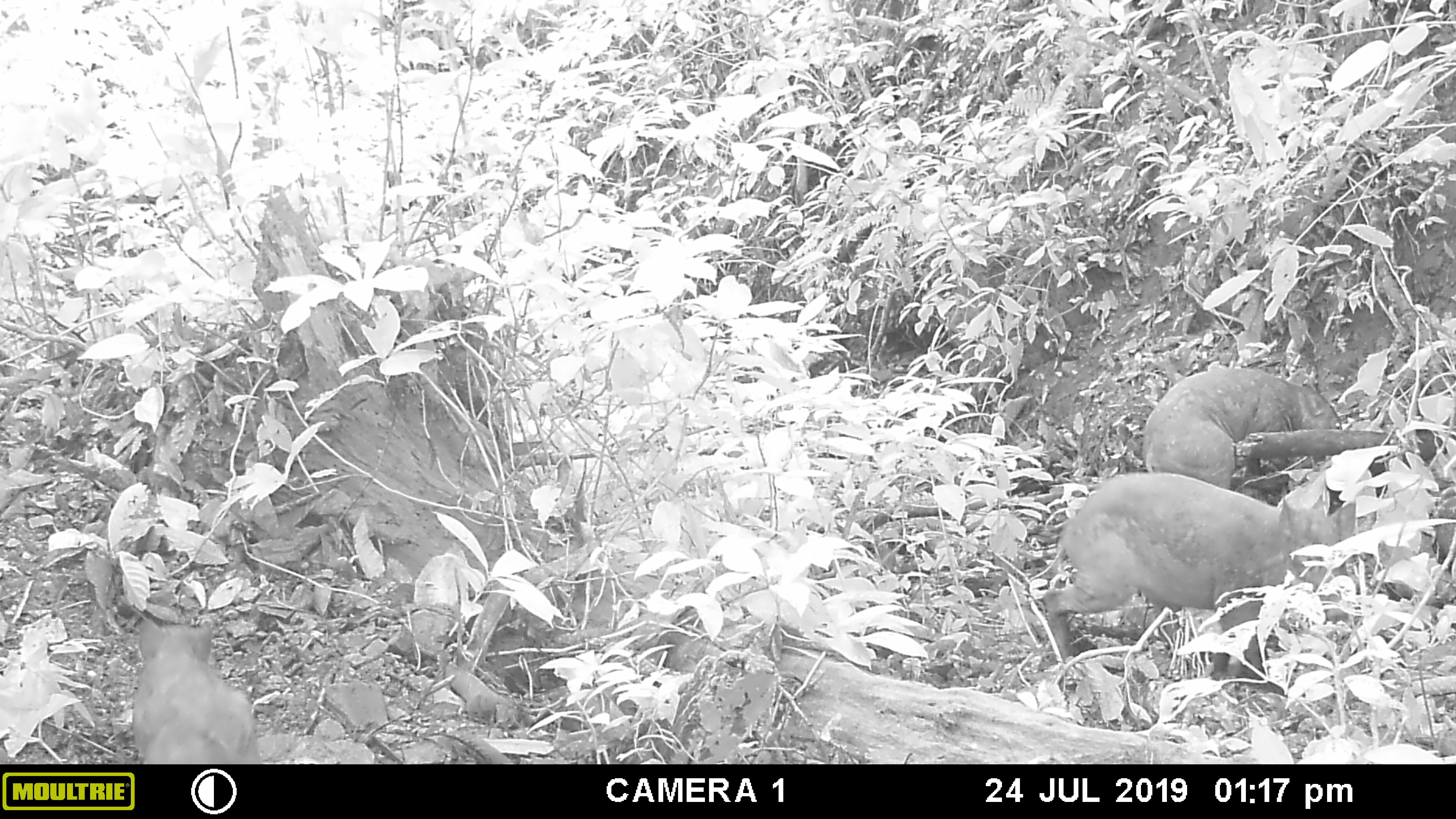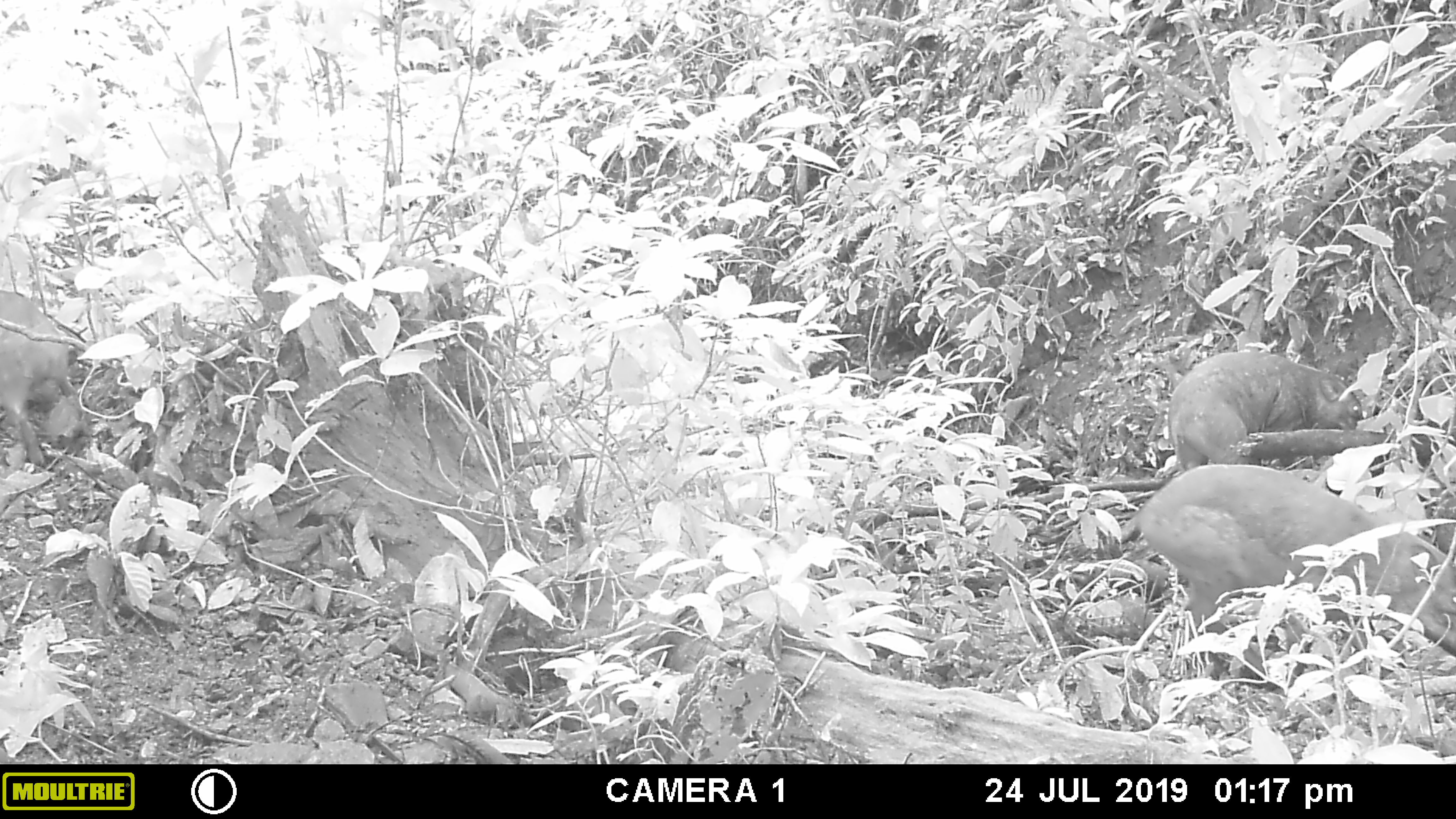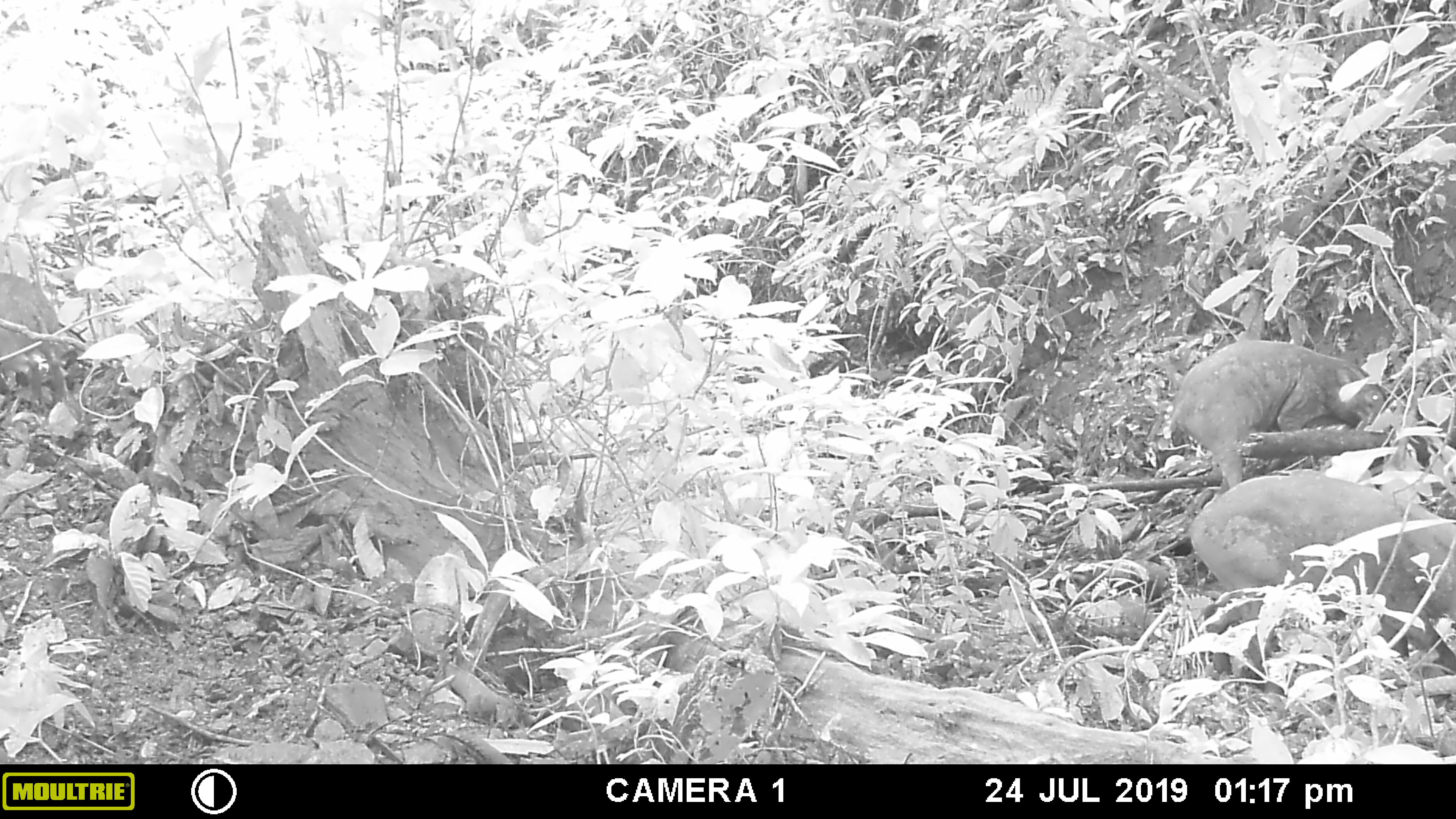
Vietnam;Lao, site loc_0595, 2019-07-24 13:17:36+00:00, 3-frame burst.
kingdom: Animalia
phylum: Chordata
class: Mammalia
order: Artiodactyla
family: Suidae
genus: Sus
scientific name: Sus scrofa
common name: eurasian wild pig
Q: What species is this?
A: Eurasian wild pig (Sus scrofa).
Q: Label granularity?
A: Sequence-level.